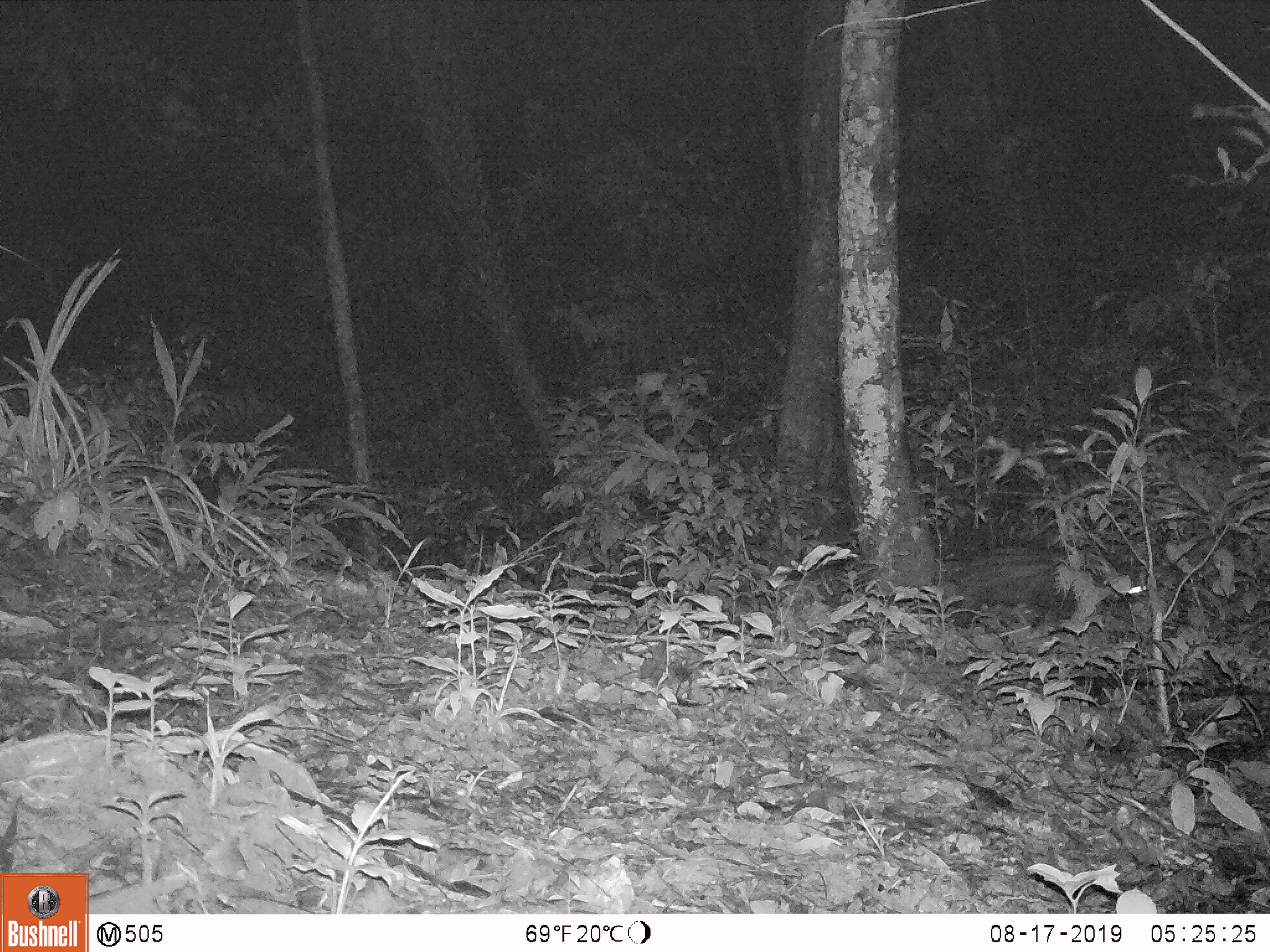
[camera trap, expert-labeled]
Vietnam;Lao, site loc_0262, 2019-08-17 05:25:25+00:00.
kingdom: Animalia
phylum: Chordata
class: Mammalia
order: Carnivora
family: Viverridae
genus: Paradoxurus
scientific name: Paradoxurus hermaphroditus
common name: common palm civet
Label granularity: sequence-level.